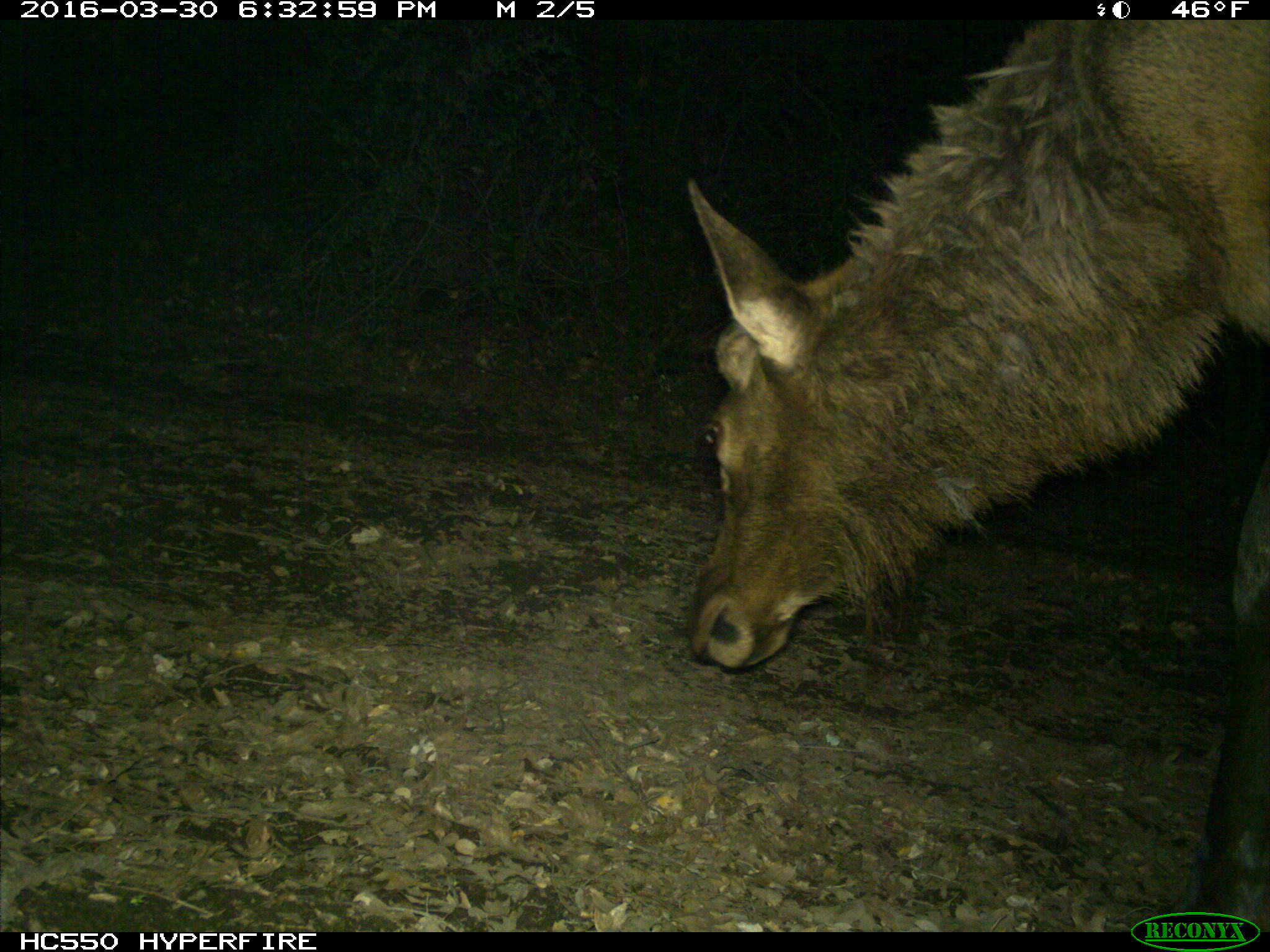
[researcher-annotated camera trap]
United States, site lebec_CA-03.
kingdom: Animalia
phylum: Chordata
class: Mammalia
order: Artiodactyla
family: Cervidae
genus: Cervus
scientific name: Cervus canadensis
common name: elk